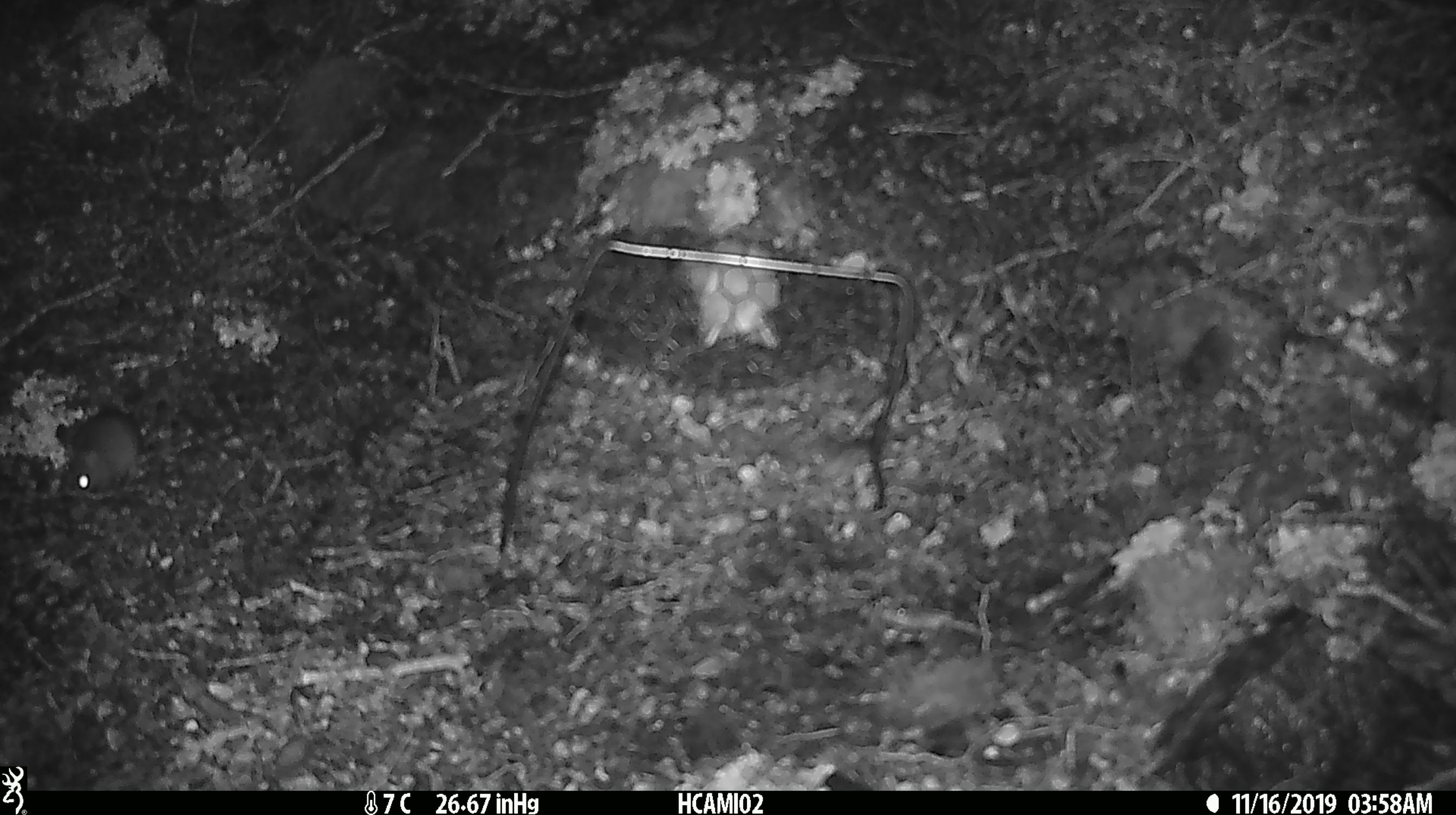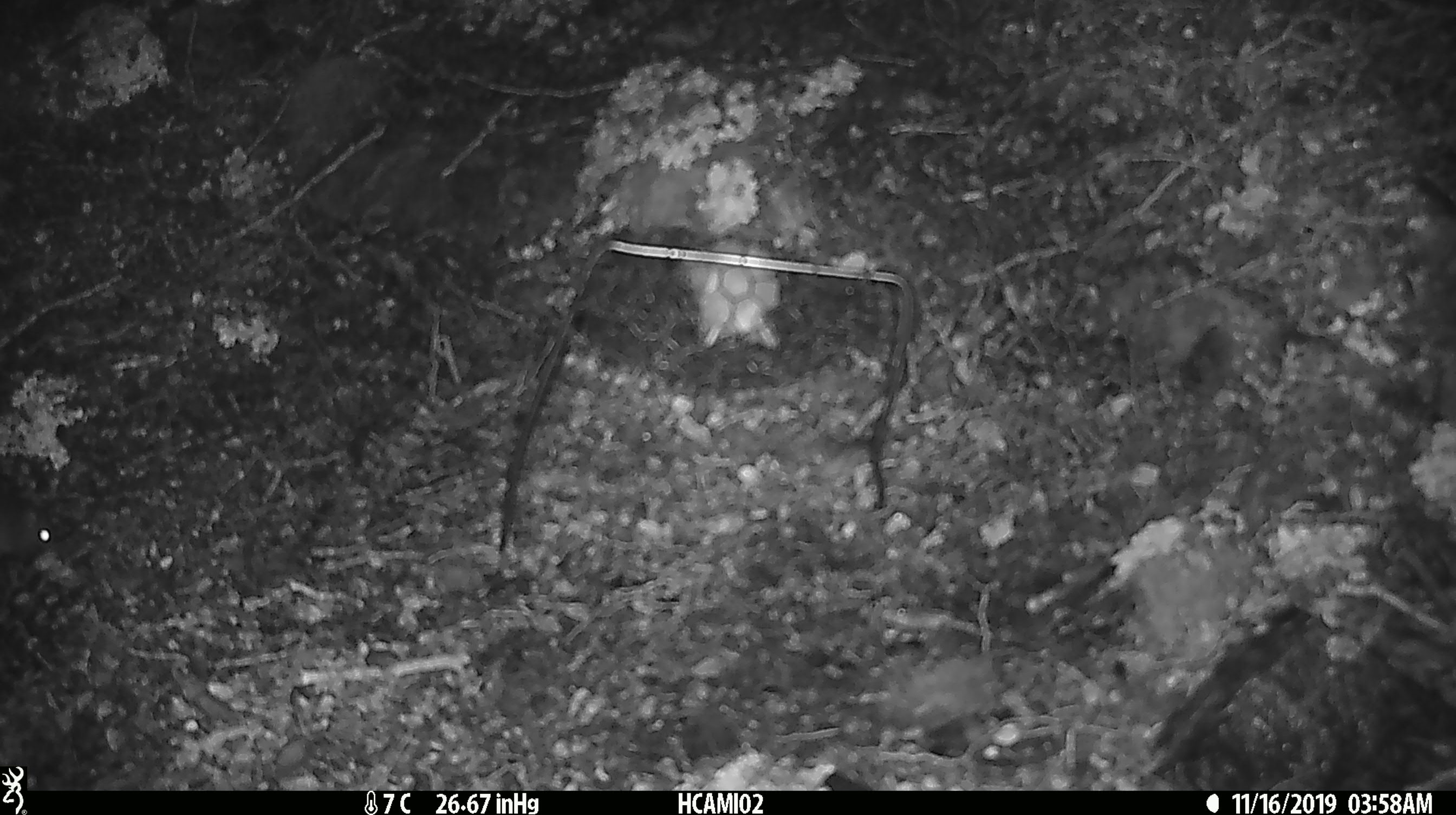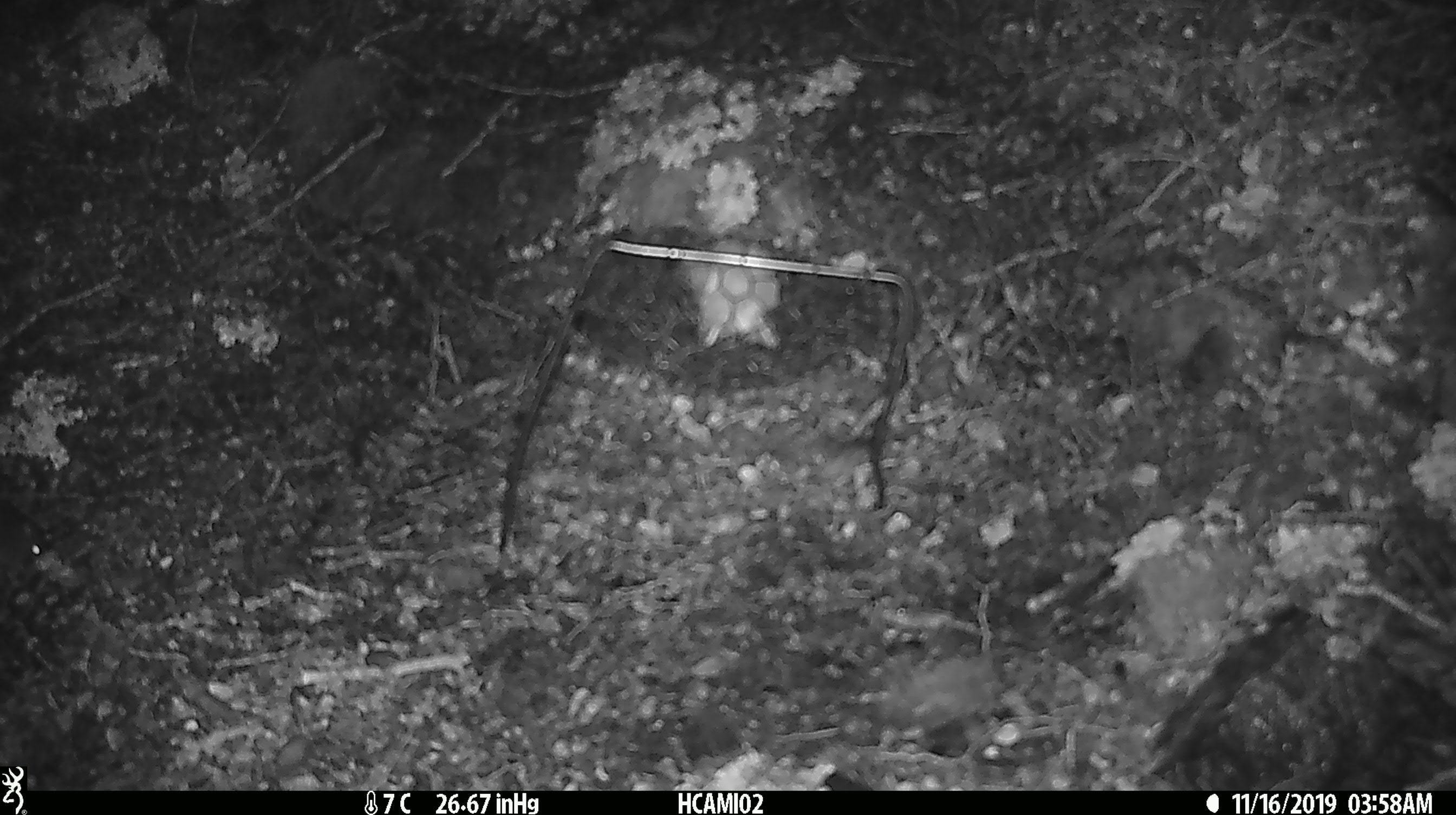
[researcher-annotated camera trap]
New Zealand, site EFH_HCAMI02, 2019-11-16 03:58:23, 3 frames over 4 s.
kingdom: Animalia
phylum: Chordata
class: Mammalia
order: Rodentia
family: Muridae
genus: Mus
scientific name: Mus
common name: mouse